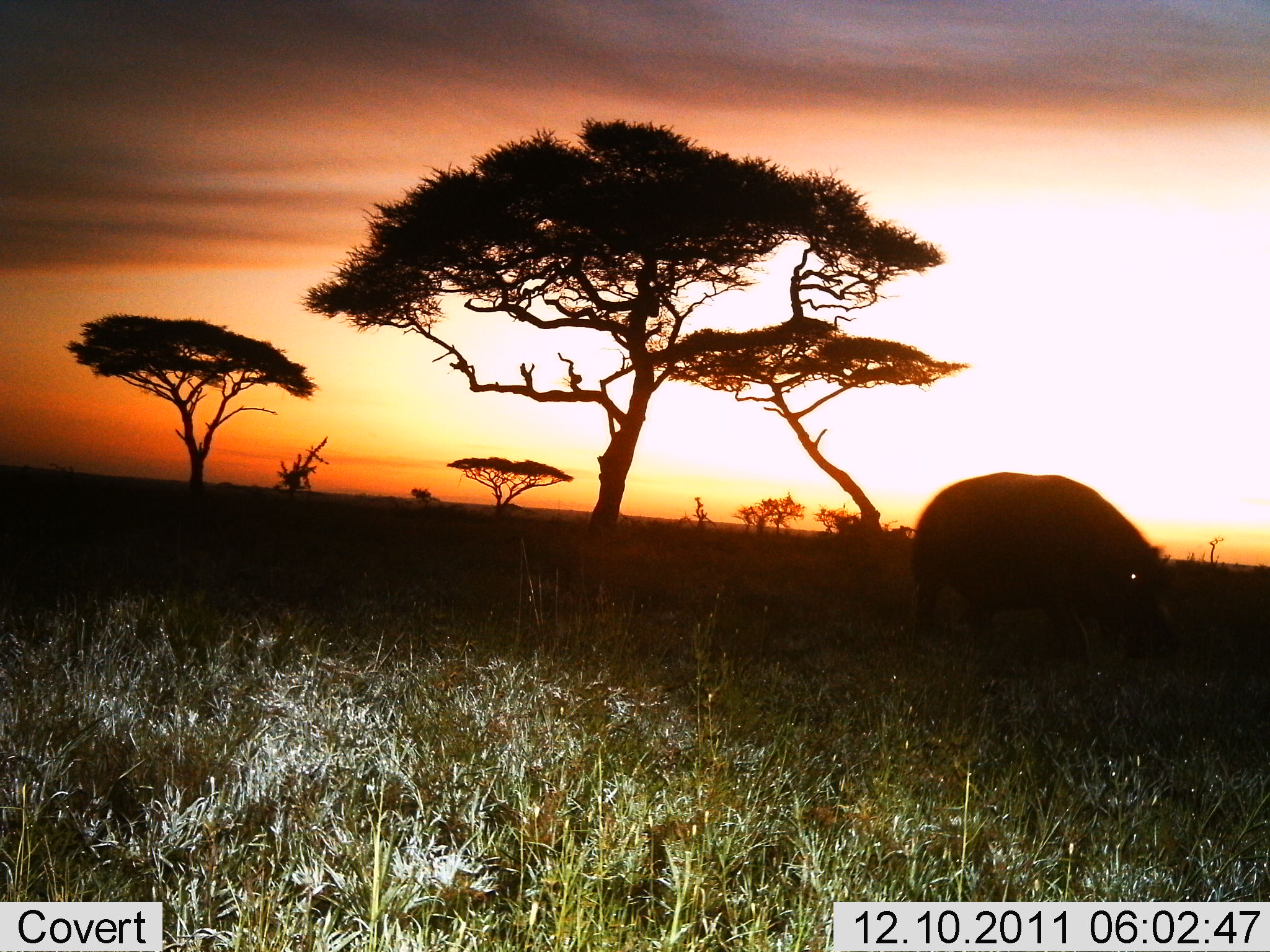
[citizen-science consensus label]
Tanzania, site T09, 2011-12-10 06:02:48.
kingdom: Animalia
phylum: Chordata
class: Mammalia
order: Artiodactyla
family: Hippopotamidae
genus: Hippopotamus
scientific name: Hippopotamus amphibius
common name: hippopotamus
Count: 1.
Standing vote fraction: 40%.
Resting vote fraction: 0%.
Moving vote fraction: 60%.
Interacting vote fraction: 0%.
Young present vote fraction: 0%.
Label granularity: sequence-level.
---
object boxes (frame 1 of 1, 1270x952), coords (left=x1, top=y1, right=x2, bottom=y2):
animal: (left=907, top=472, right=1187, bottom=685)